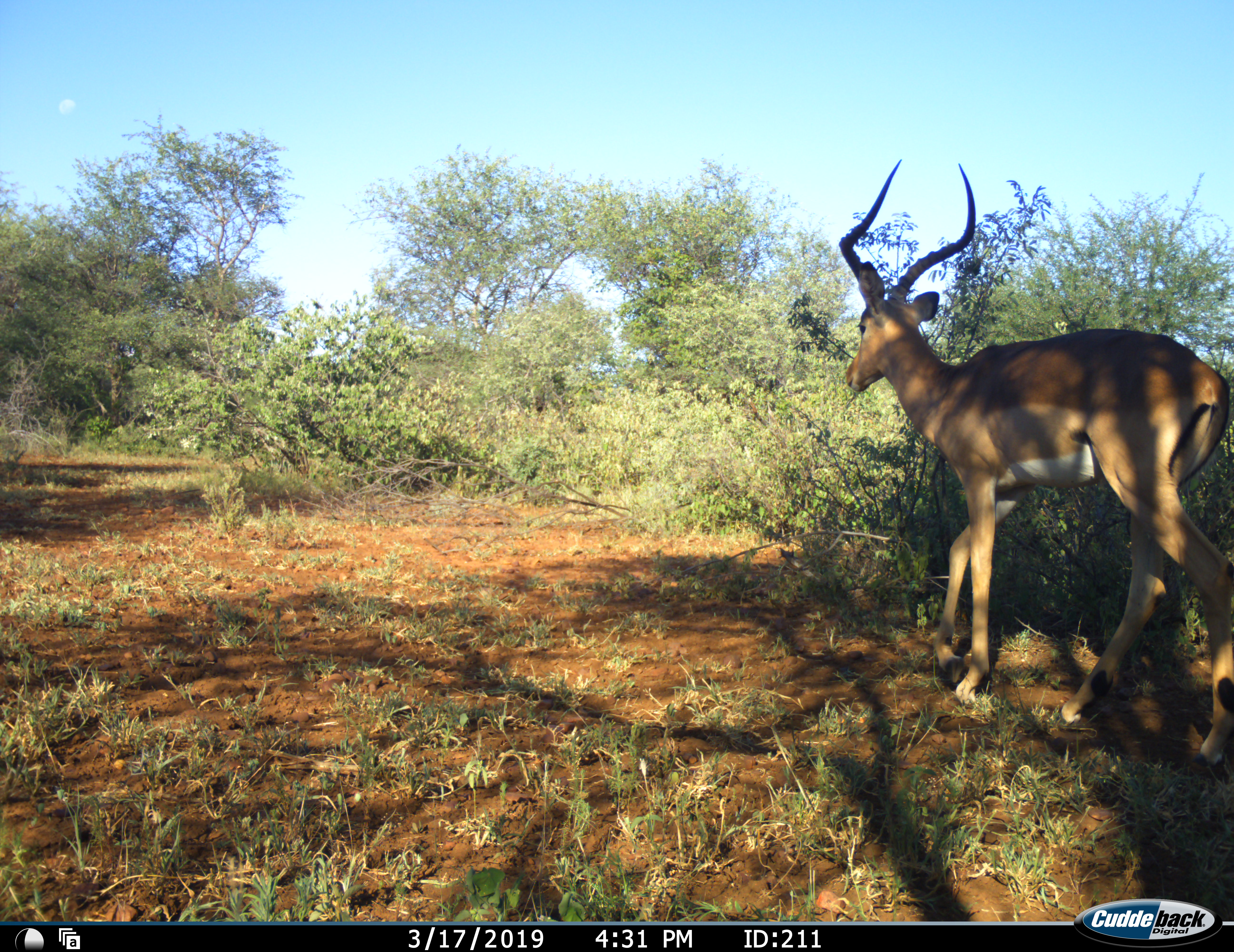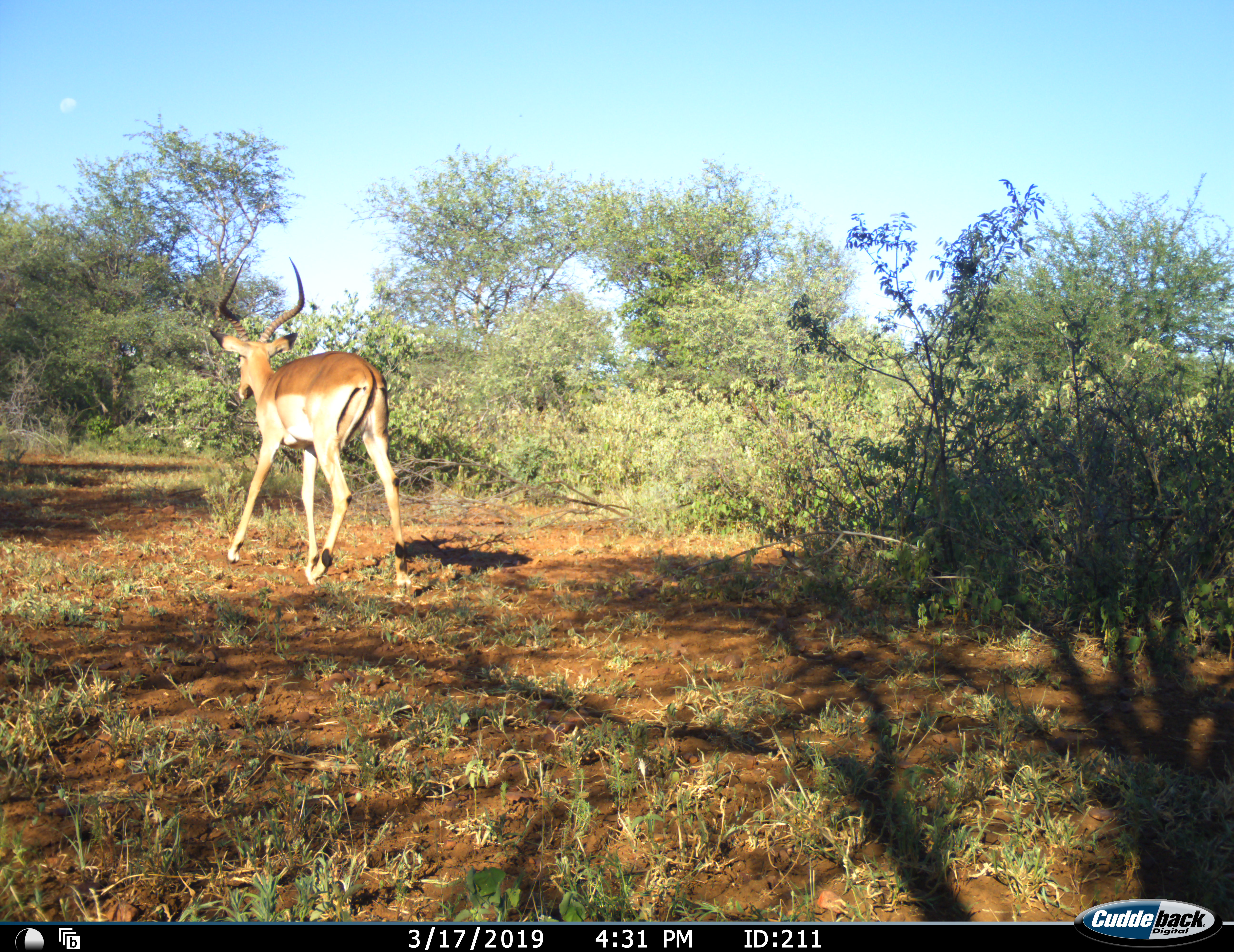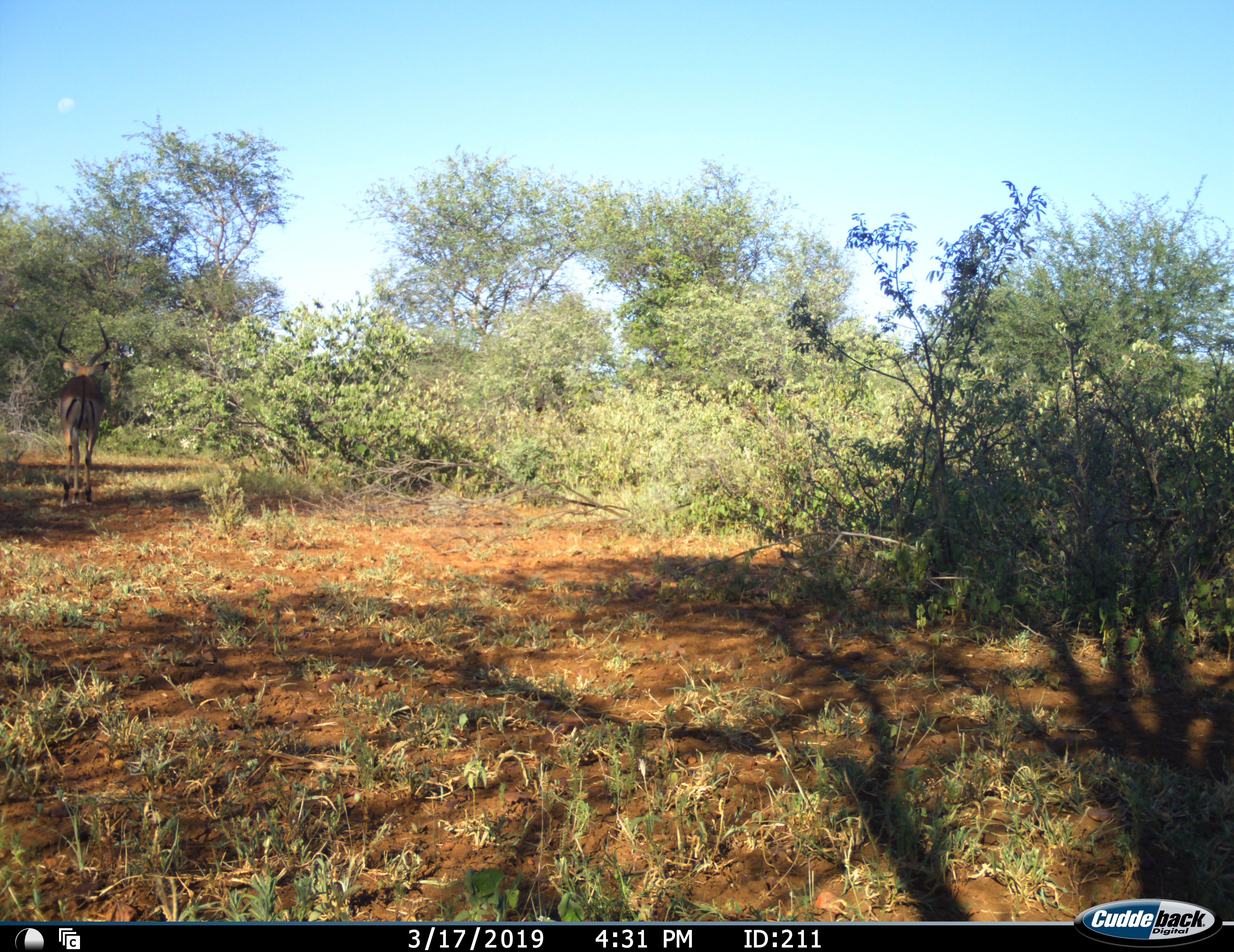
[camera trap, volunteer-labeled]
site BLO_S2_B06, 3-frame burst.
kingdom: Animalia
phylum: Chordata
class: Mammalia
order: Artiodactyla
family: Bovidae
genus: Aepyceros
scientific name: Aepyceros melampus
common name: impala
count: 1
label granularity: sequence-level